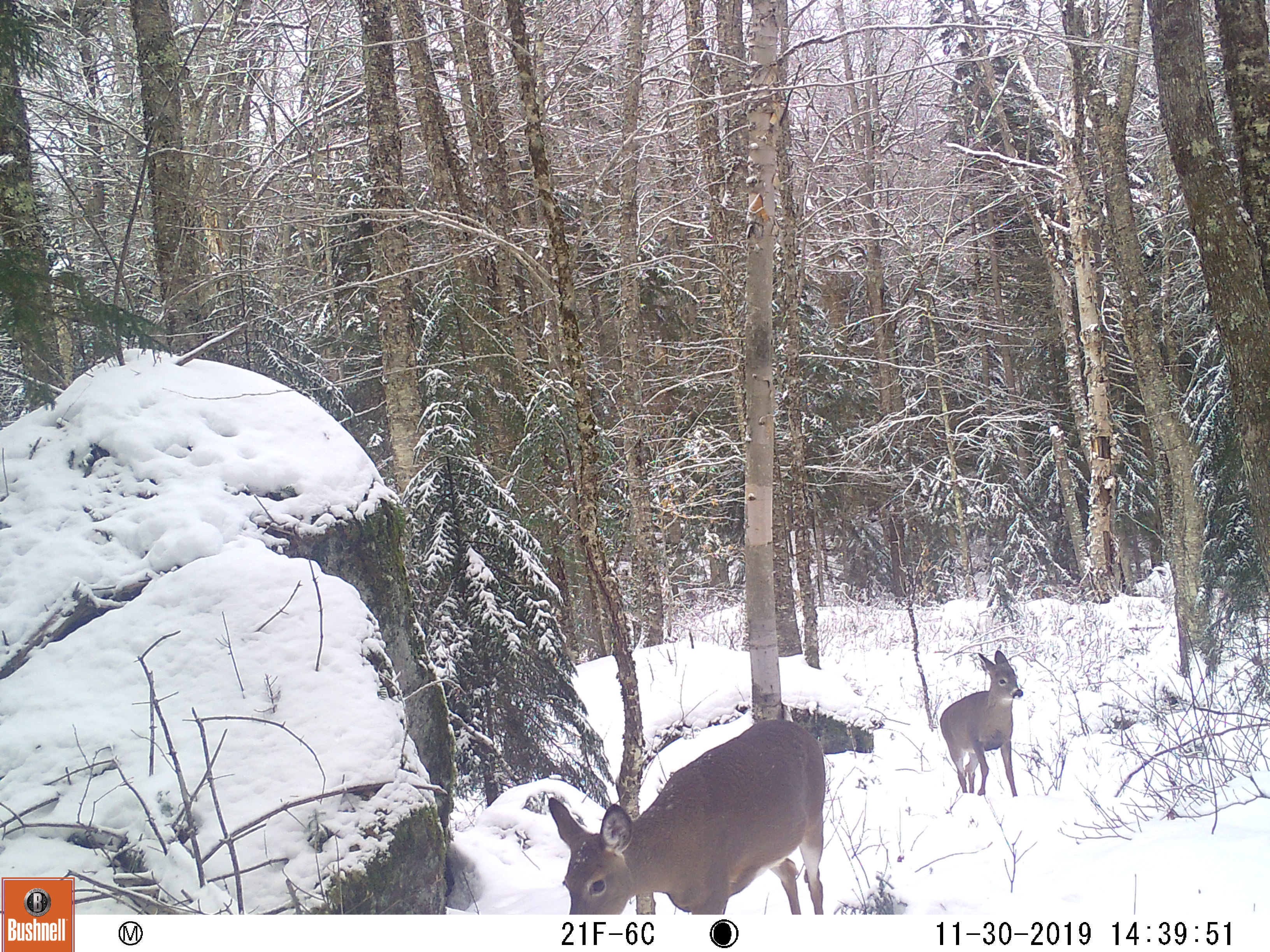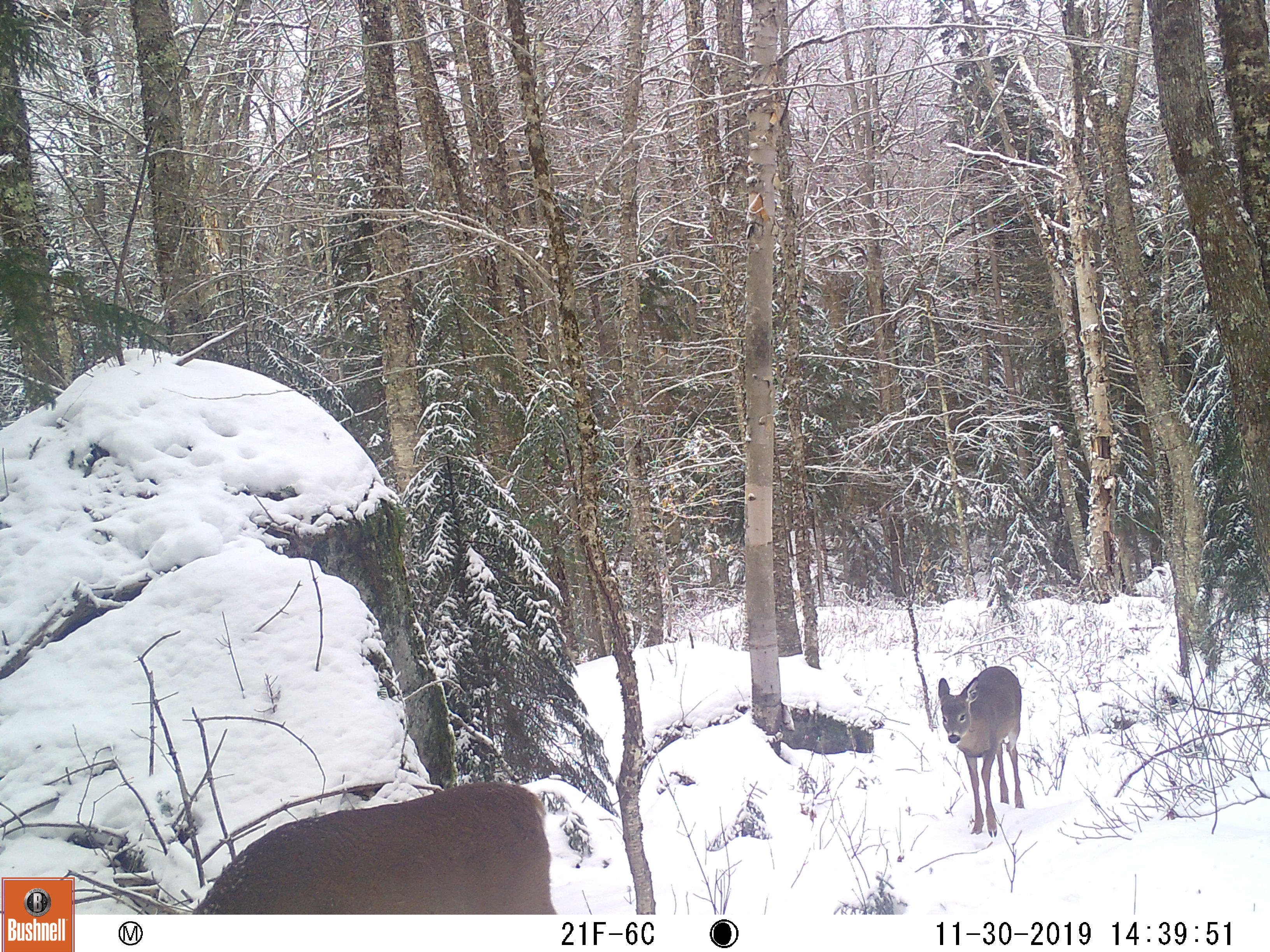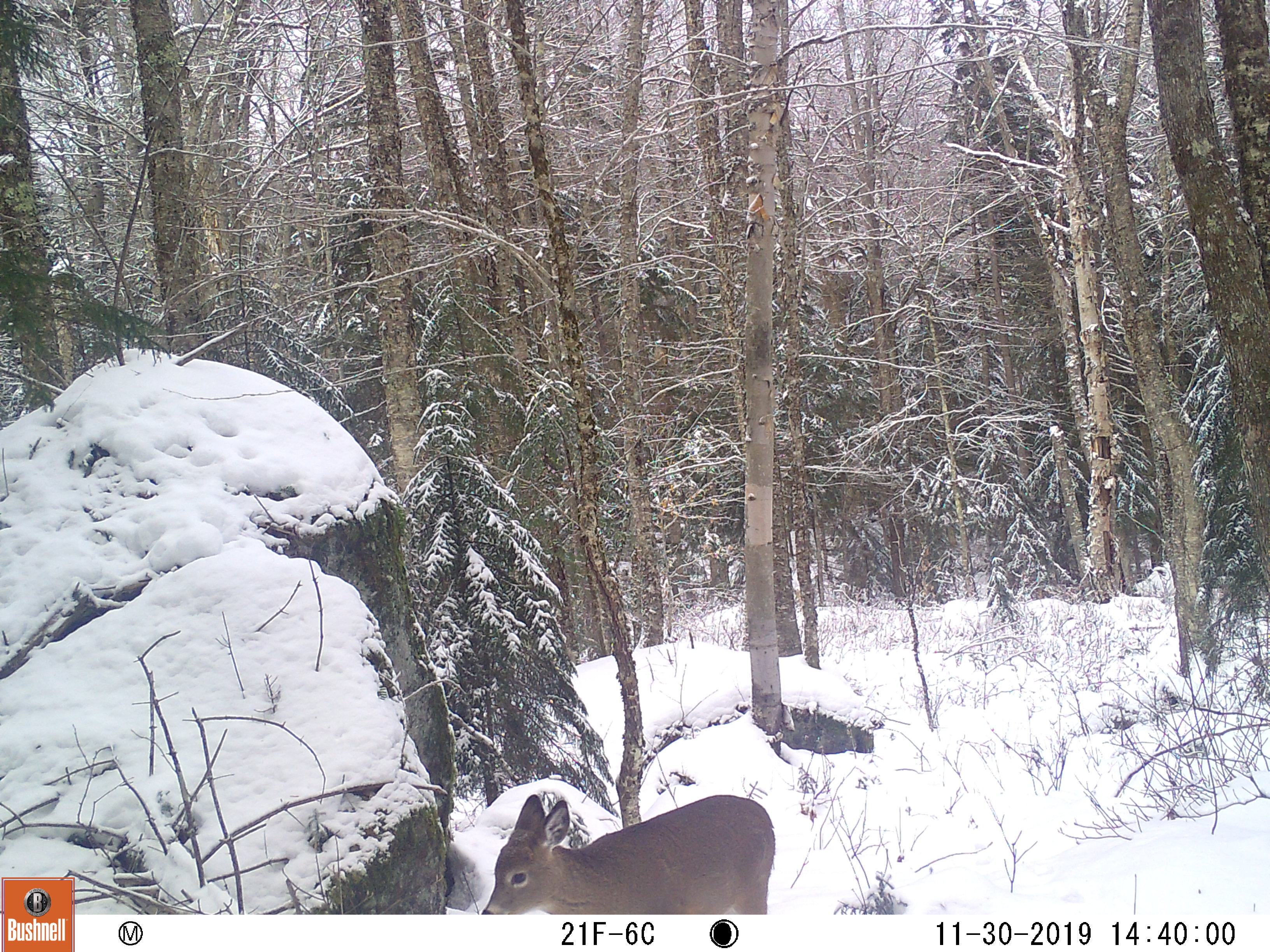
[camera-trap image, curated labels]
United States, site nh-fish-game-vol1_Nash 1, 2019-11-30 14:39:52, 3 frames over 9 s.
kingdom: Animalia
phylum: Chordata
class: Mammalia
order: Artiodactyla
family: Cervidae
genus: Odocoileus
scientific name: Odocoileus virginianus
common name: white-tailed deer